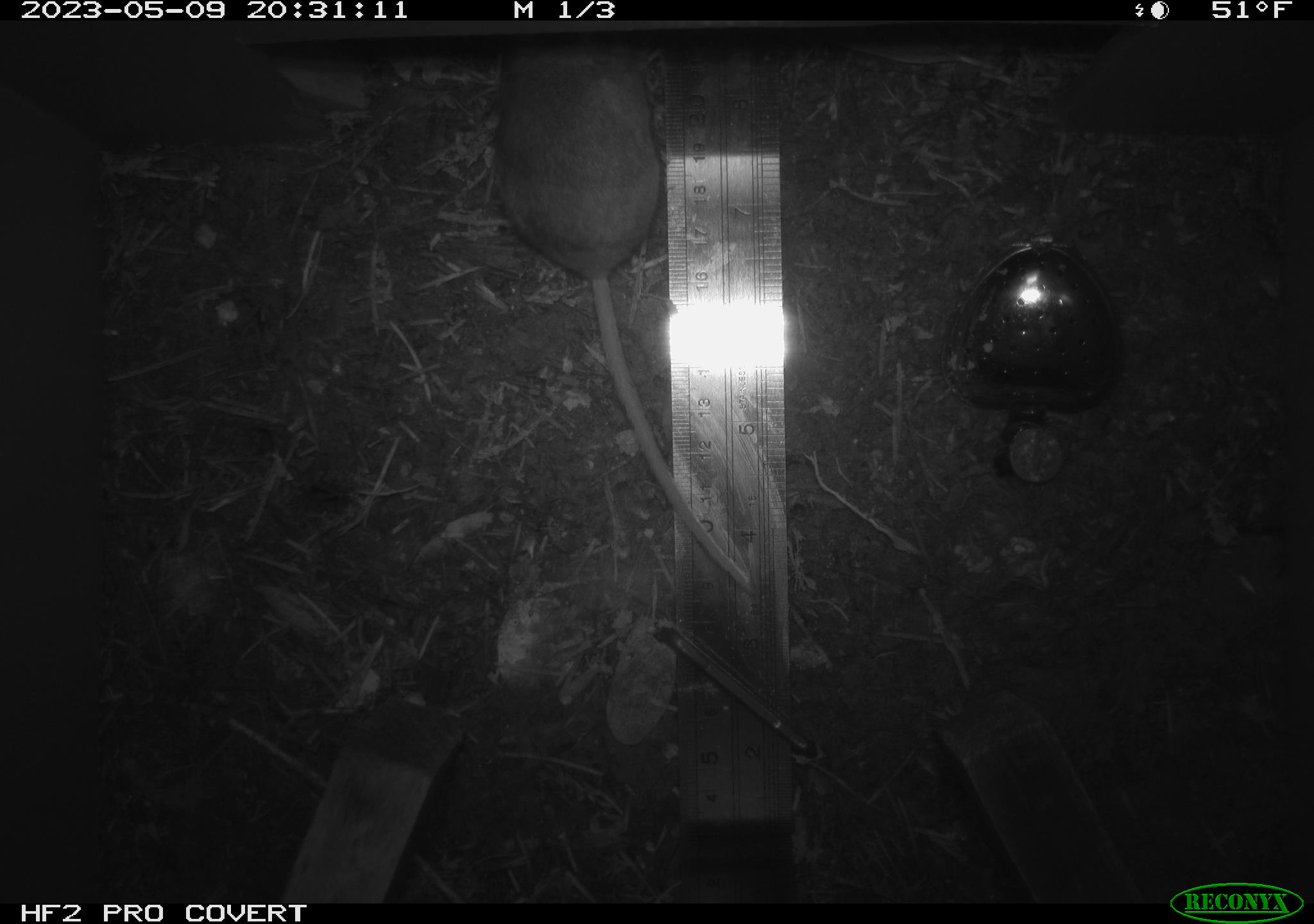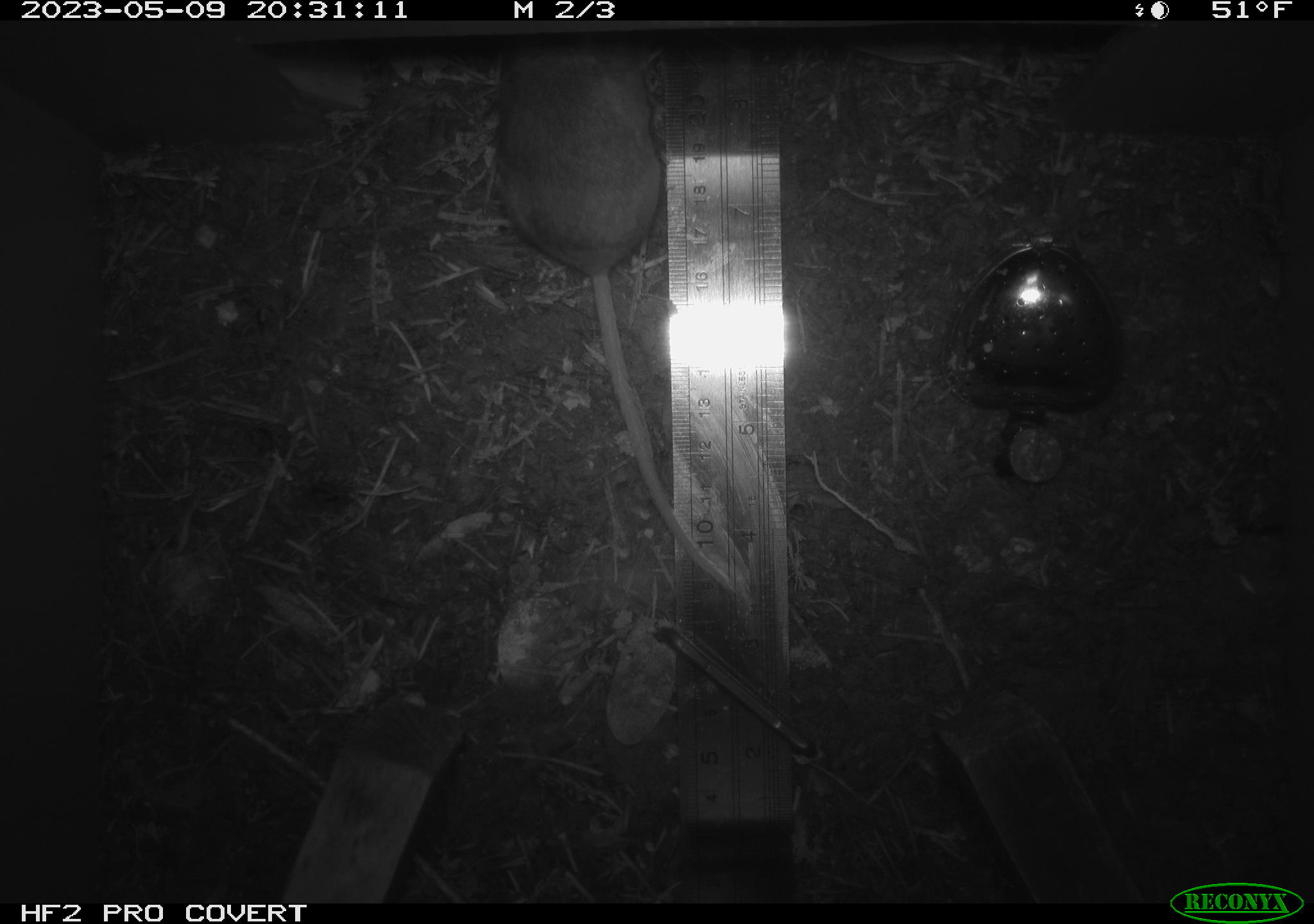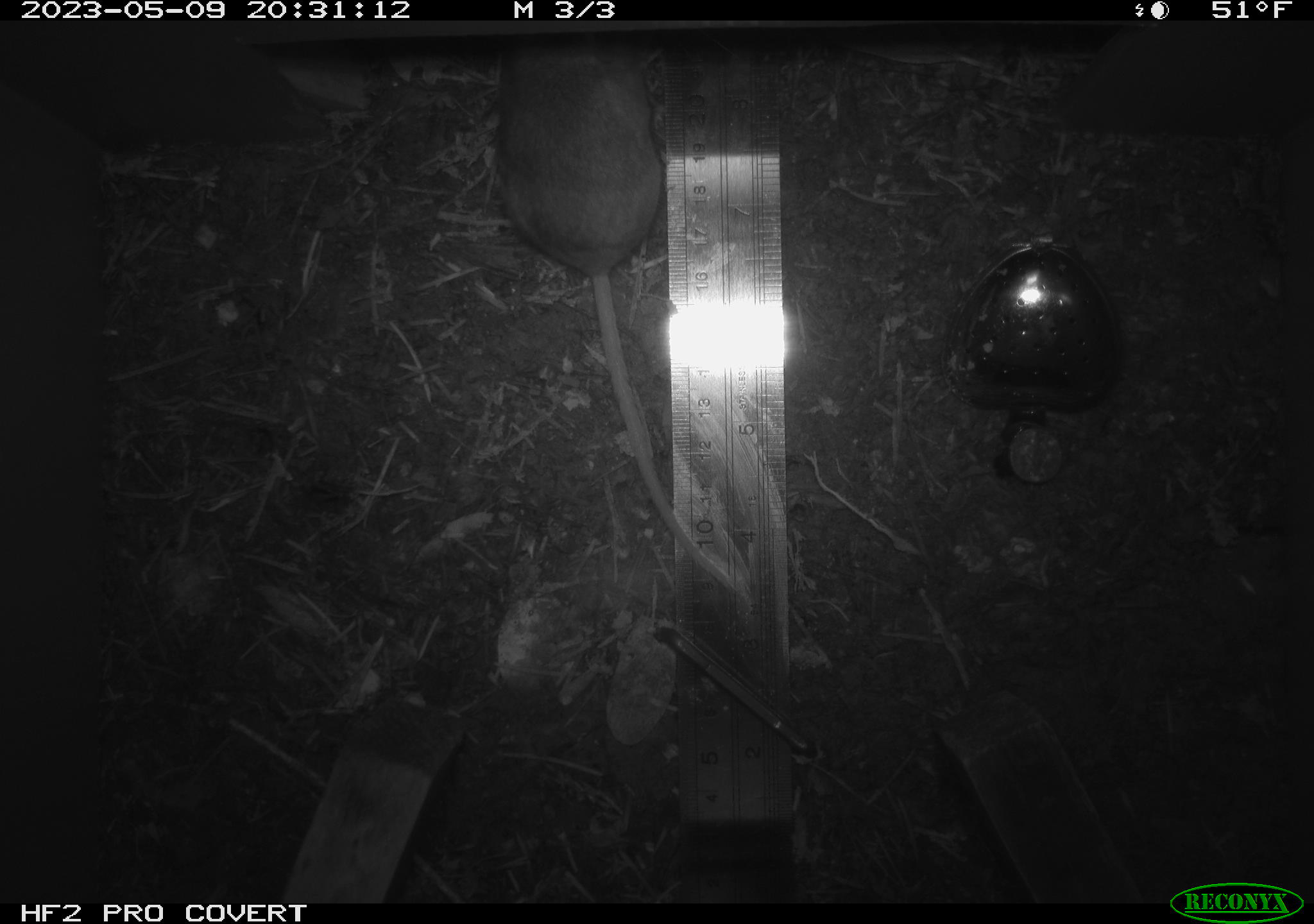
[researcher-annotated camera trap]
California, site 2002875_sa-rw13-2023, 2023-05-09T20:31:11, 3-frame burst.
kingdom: Animalia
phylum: Chordata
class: Mammalia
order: Rodentia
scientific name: Rodentia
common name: mouse species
Mouse species (Rodentia).